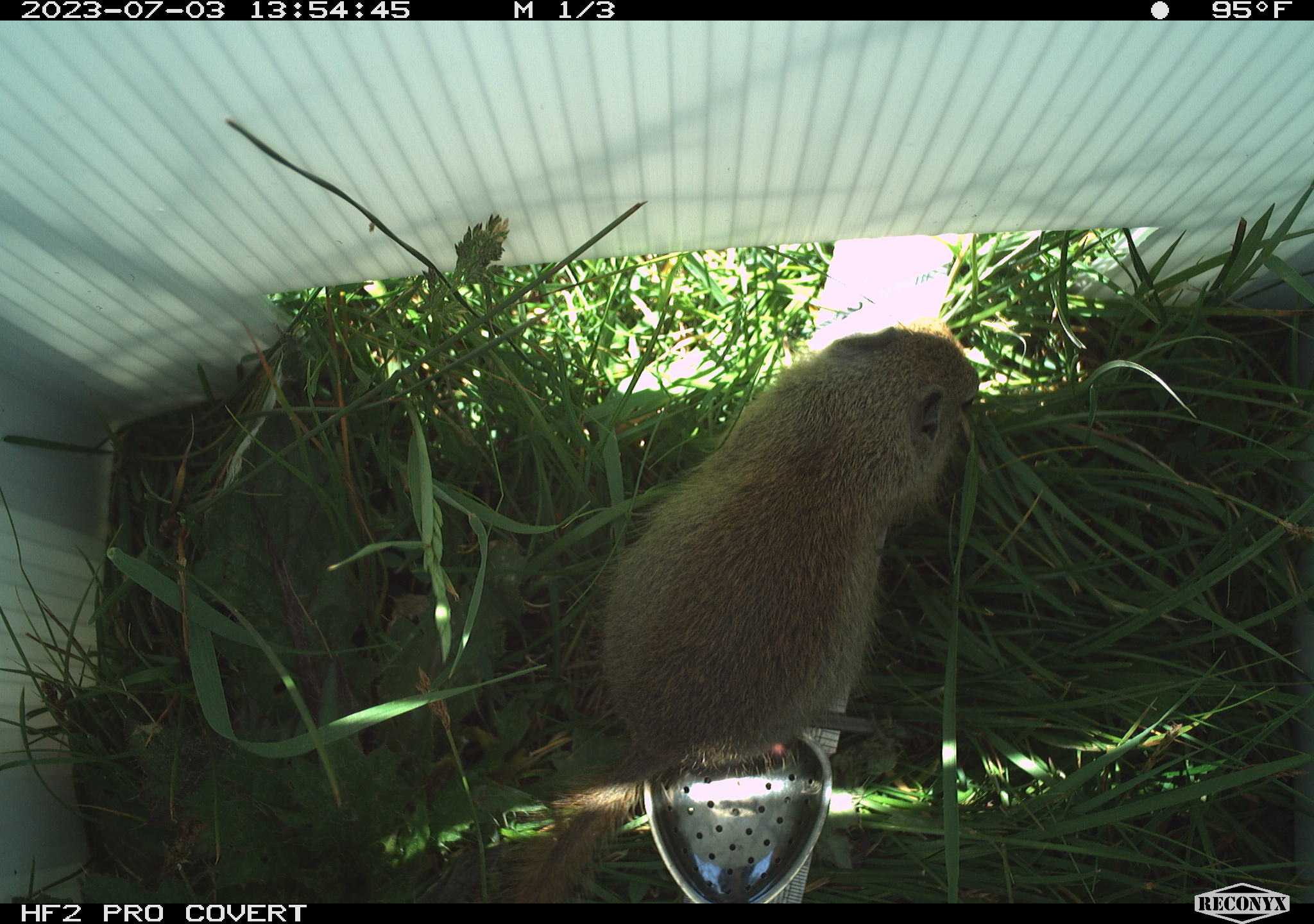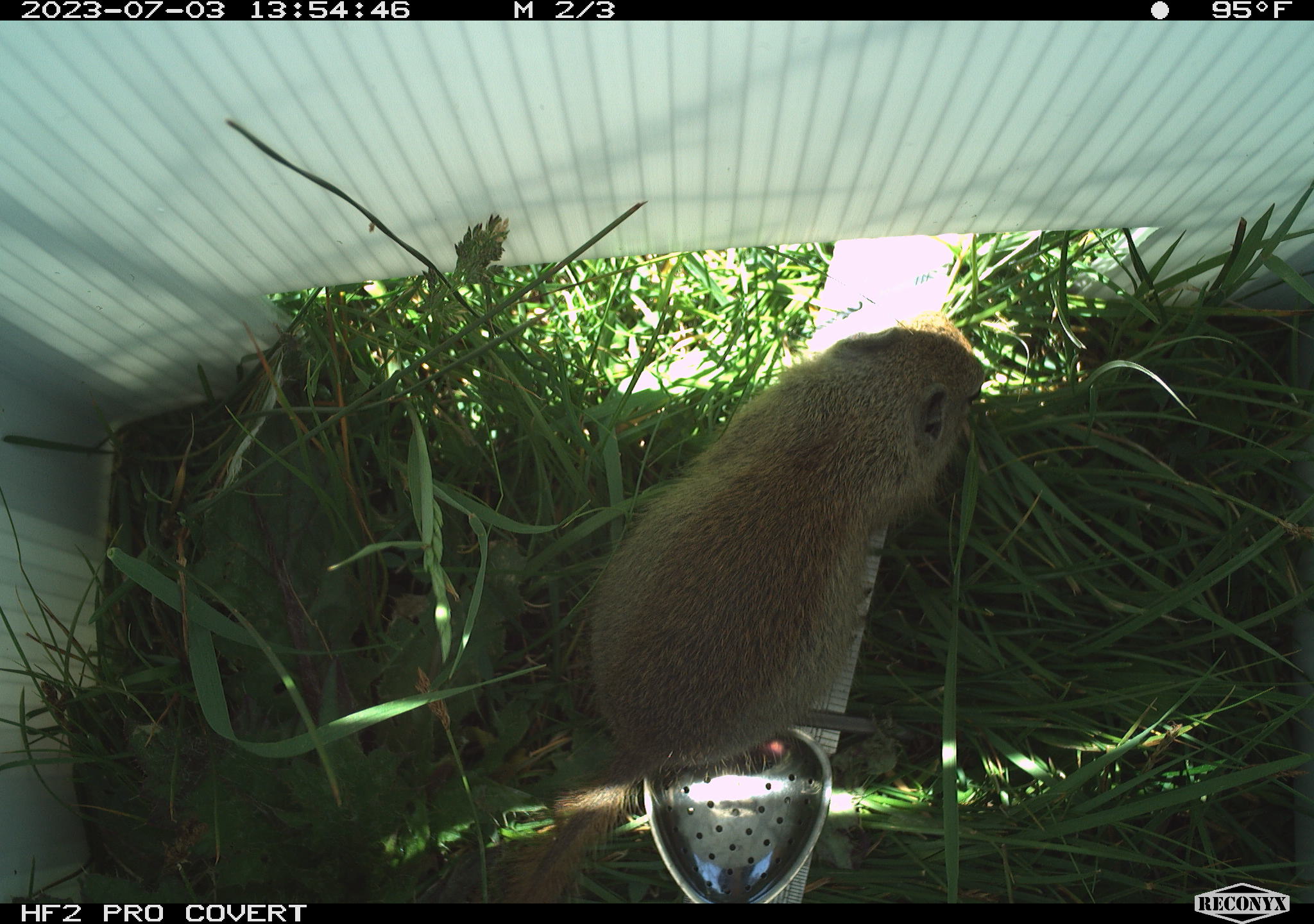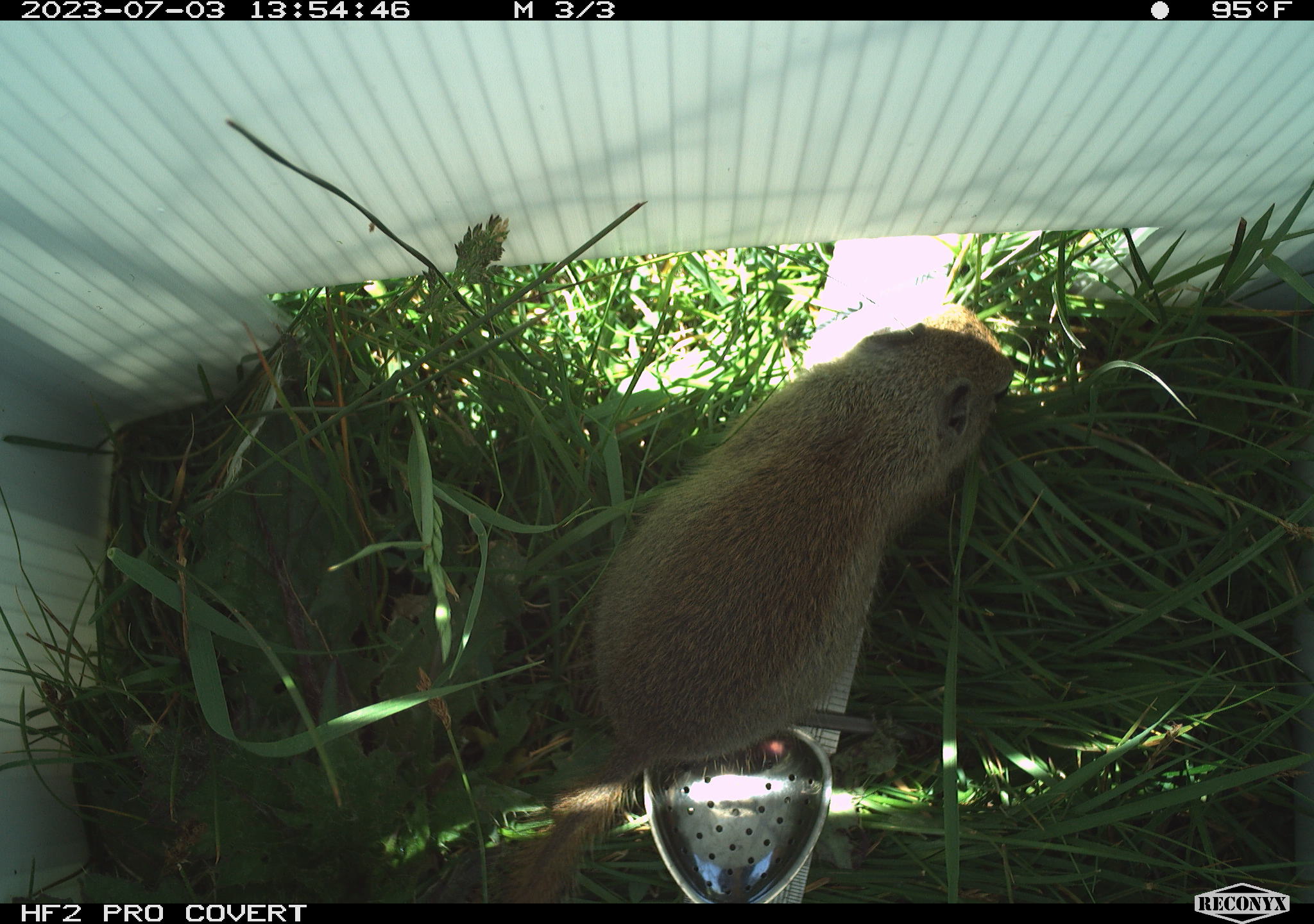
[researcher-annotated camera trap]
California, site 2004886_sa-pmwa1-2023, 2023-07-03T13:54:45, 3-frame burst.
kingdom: Animalia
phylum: Chordata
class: Mammalia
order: Rodentia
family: Sciuridae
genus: Urocitellus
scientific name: Urocitellus beldingi beldingi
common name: belding's ground squirrel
Belding's ground squirrel (Urocitellus beldingi beldingi).